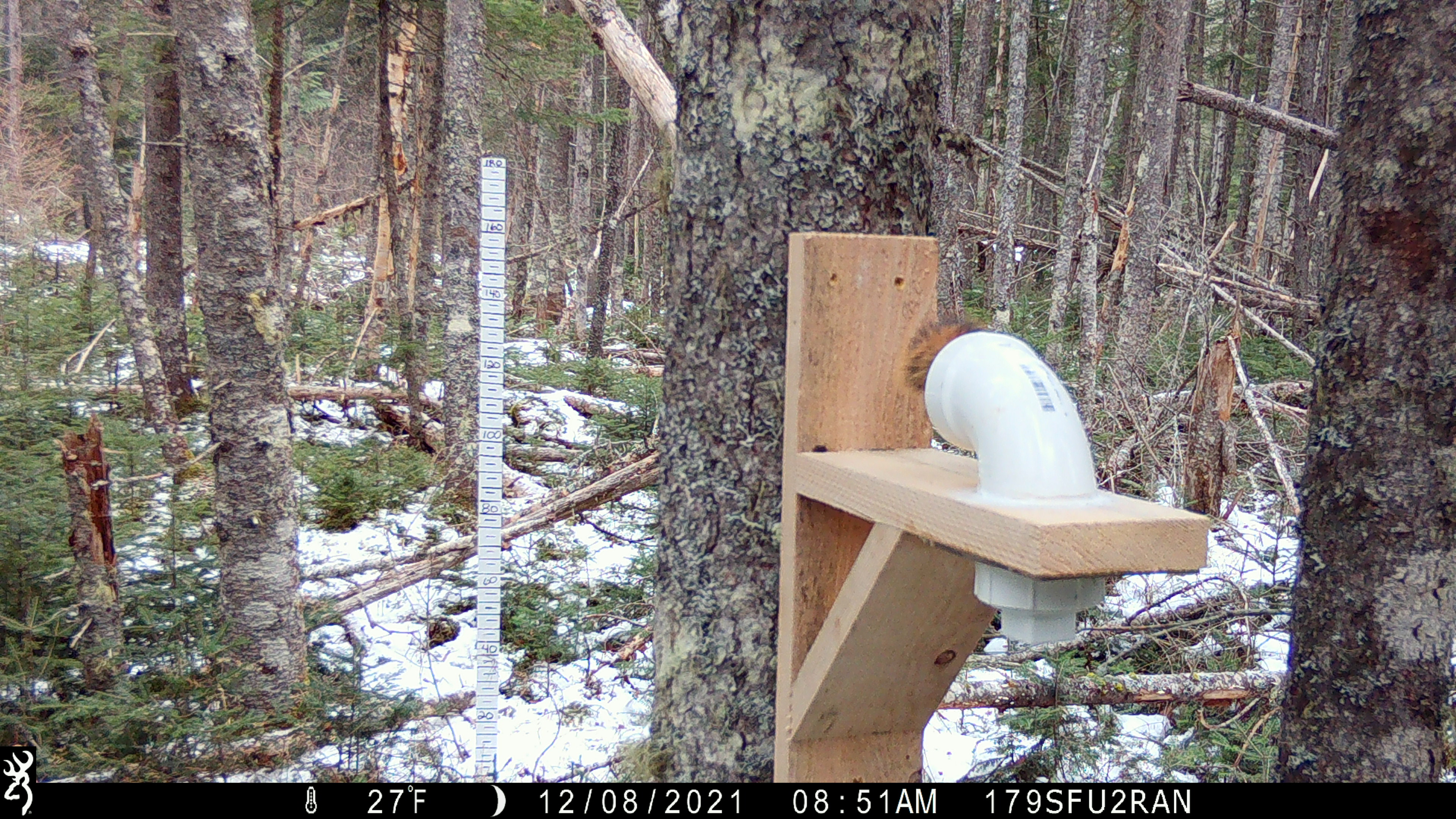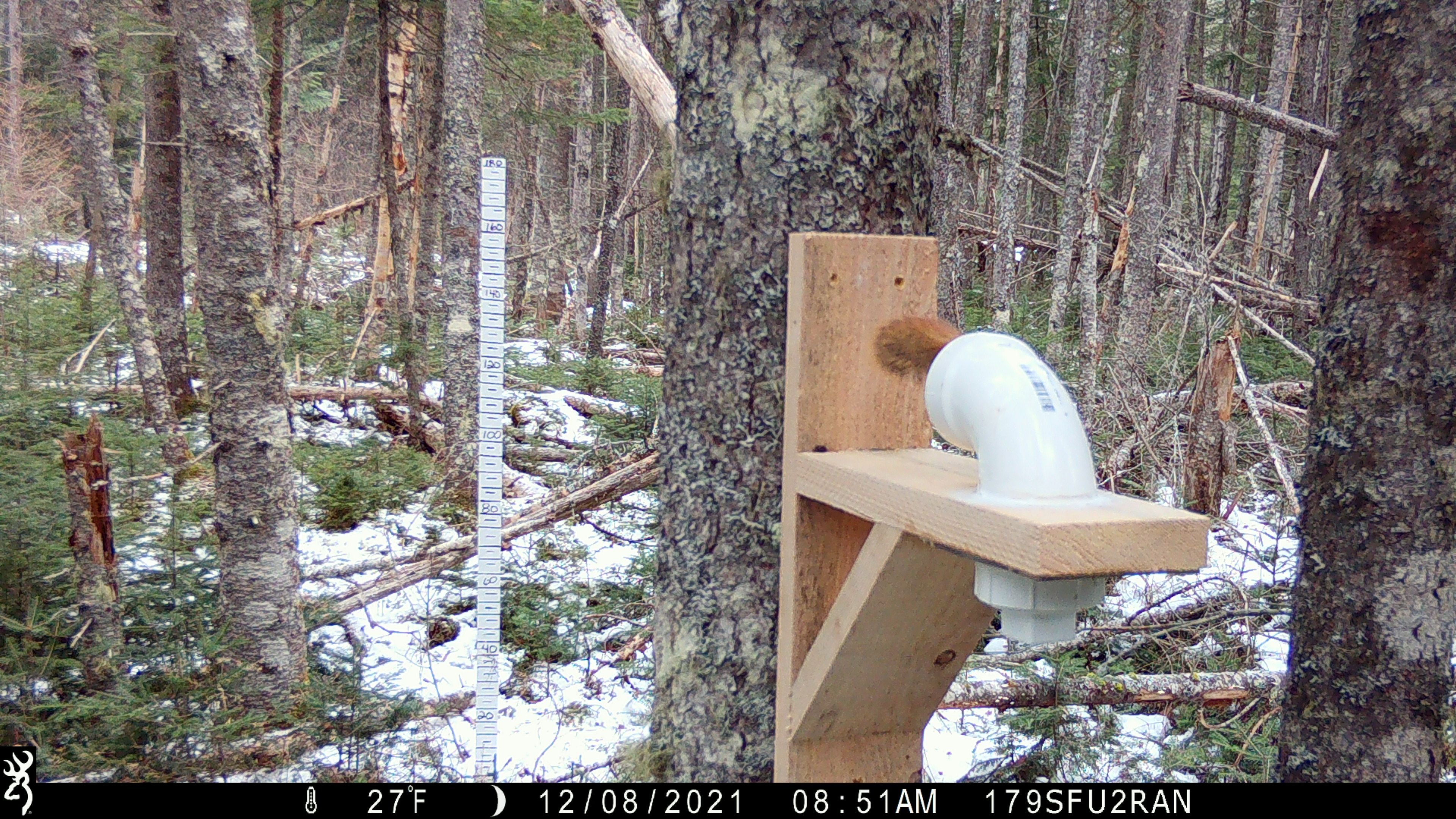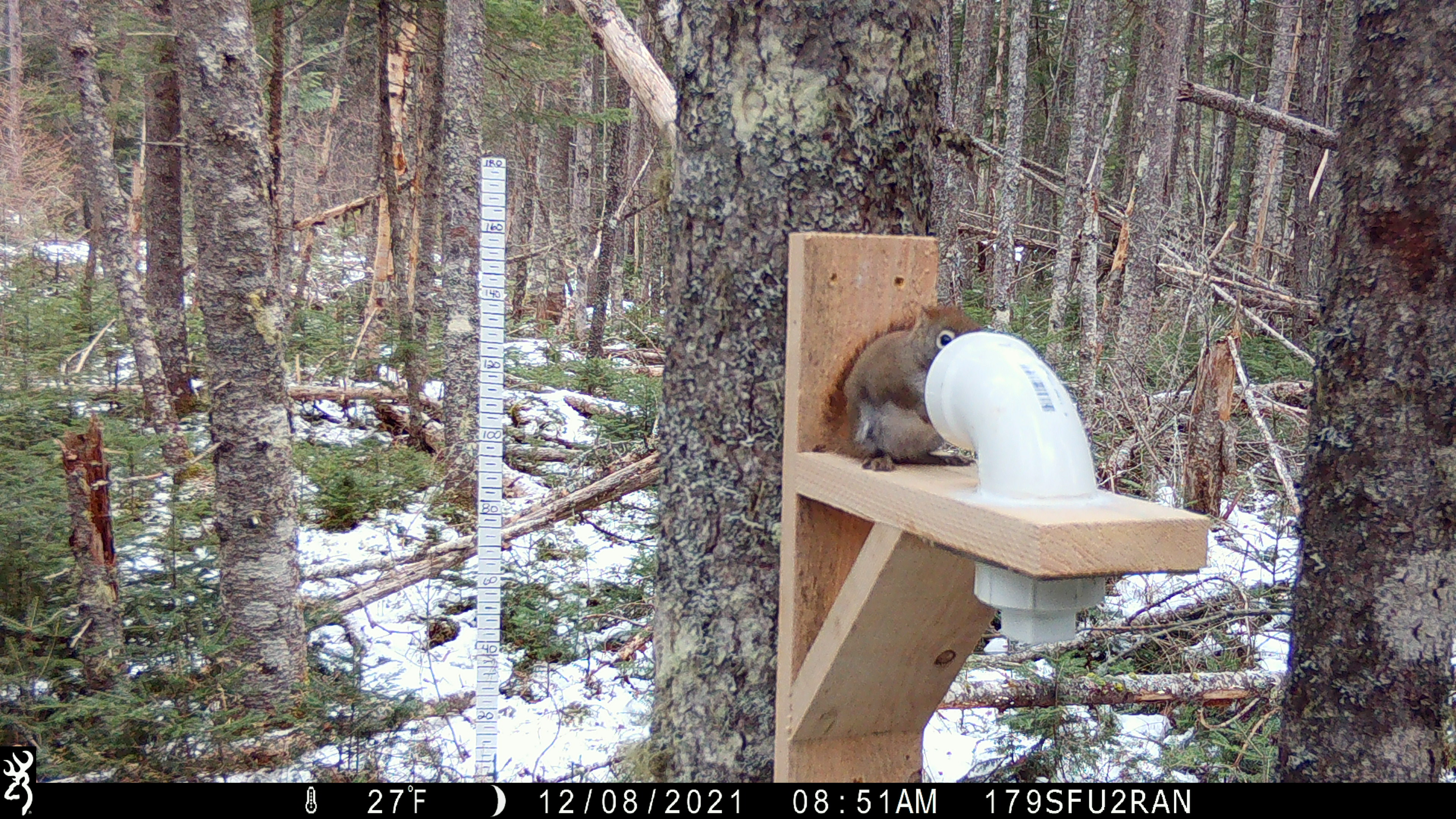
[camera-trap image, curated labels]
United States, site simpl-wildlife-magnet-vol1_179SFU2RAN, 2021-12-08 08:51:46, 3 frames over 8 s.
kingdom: Animalia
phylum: Chordata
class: Mammalia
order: Rodentia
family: Sciuridae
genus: Tamiasciurus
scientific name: Tamiasciurus hudsonicus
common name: red squirrel